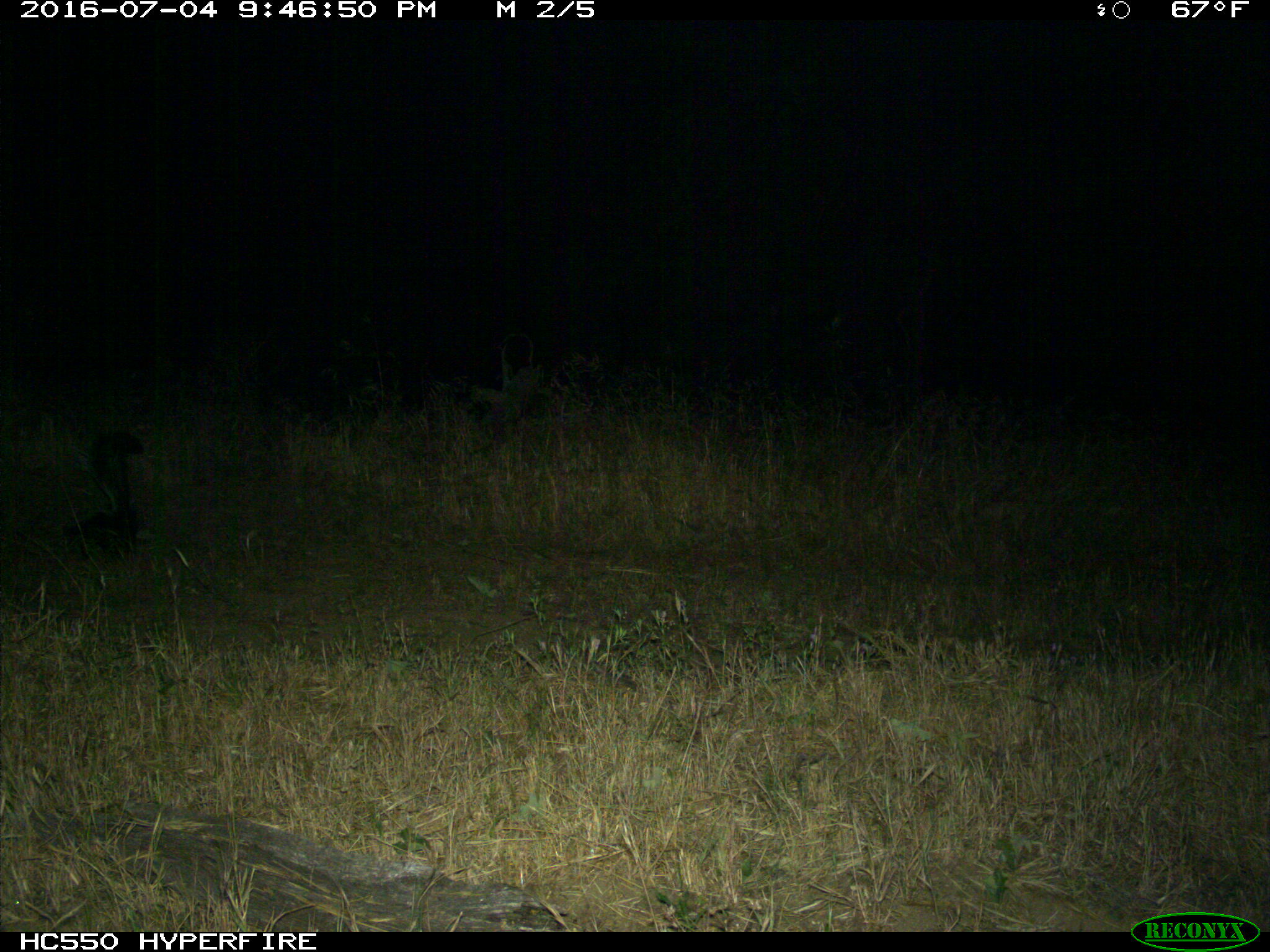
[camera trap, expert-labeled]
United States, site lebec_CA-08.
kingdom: Animalia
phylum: Chordata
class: Mammalia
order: Carnivora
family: Mephitidae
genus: Mephitis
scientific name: Mephitis mephitis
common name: striped skunk